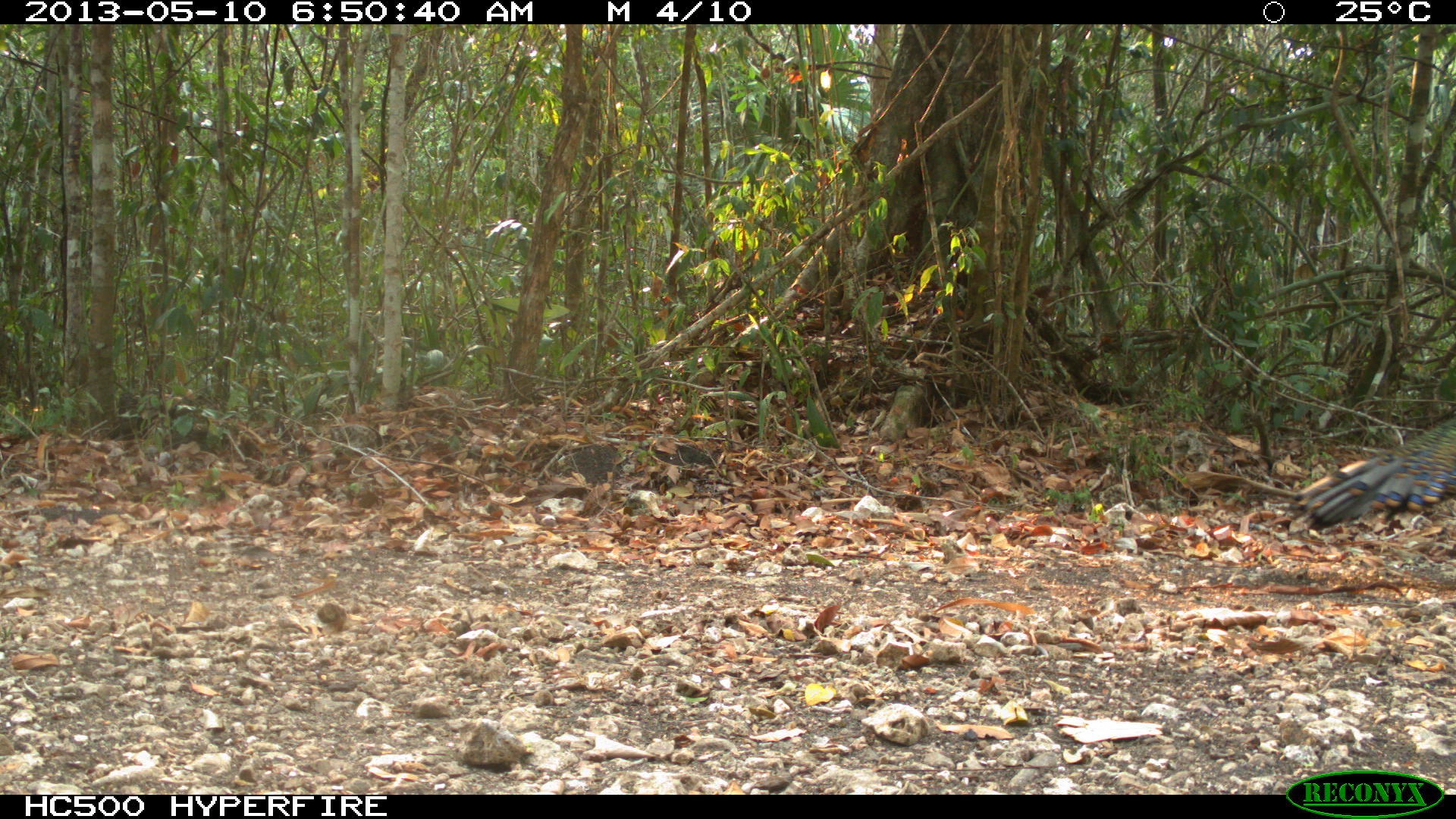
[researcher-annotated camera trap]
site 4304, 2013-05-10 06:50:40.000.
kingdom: Animalia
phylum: Chordata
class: Aves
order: Galliformes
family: Phasianidae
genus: Meleagris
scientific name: Meleagris ocellata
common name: ocellated turkey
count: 1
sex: male